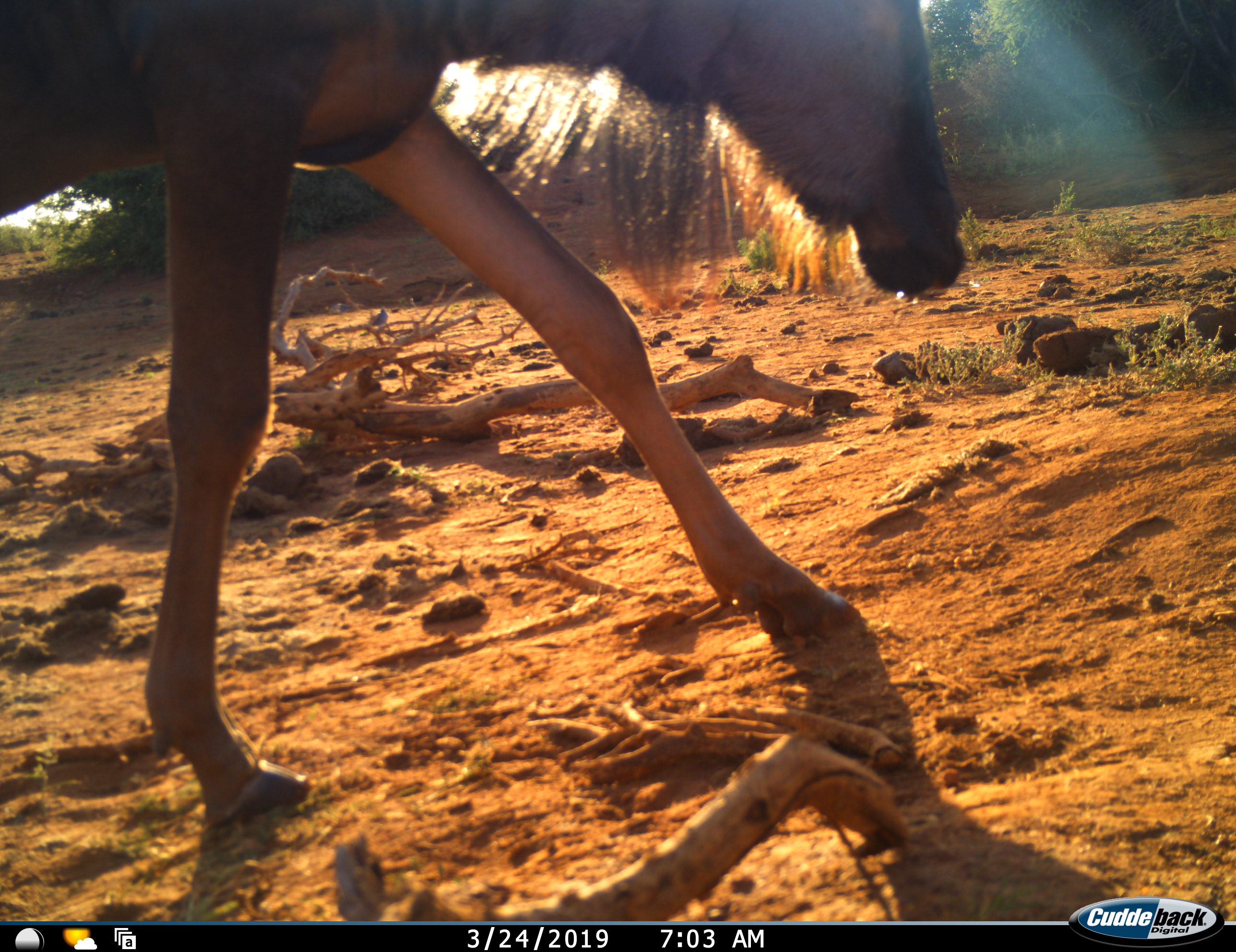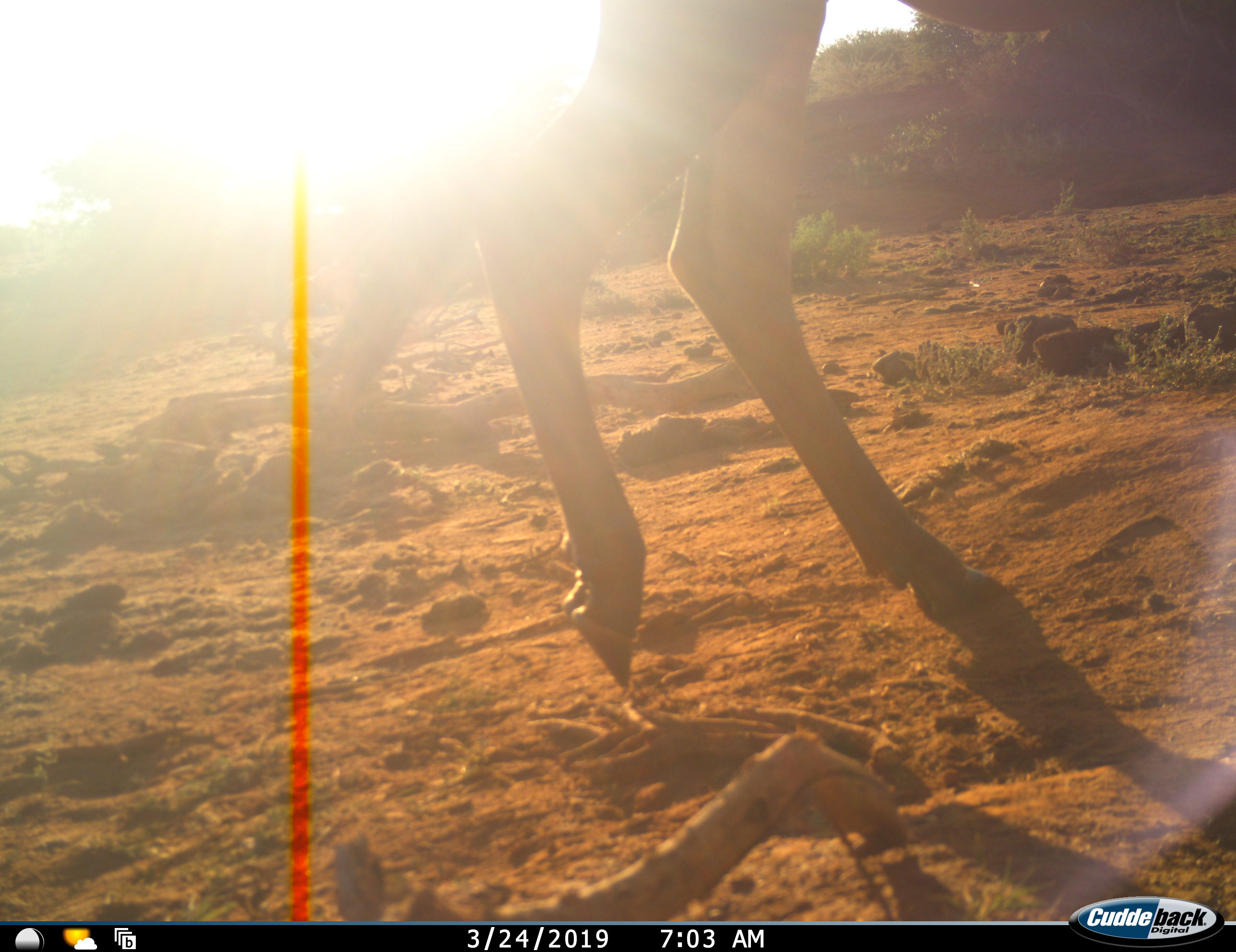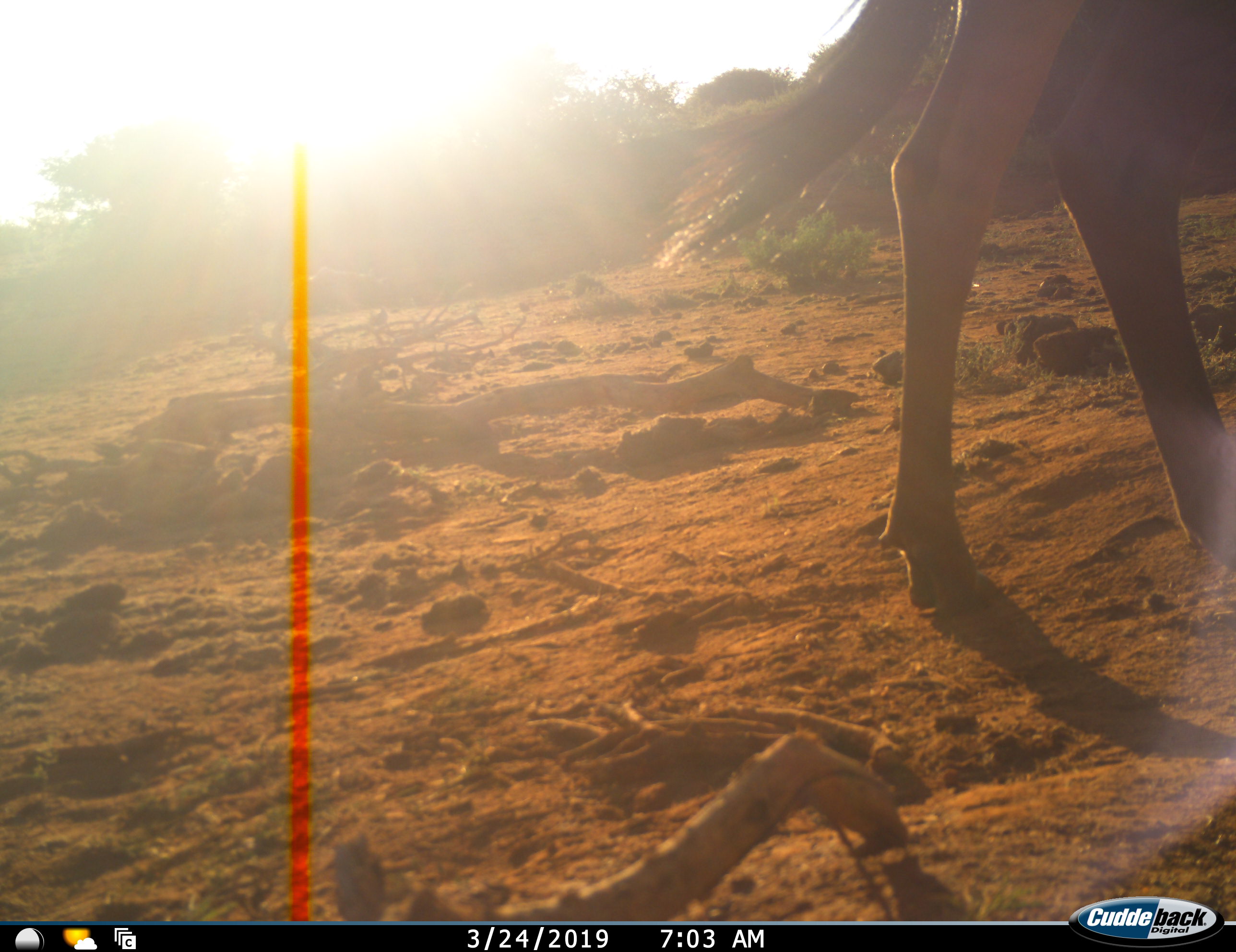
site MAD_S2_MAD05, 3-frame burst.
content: unidentified animal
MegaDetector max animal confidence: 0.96